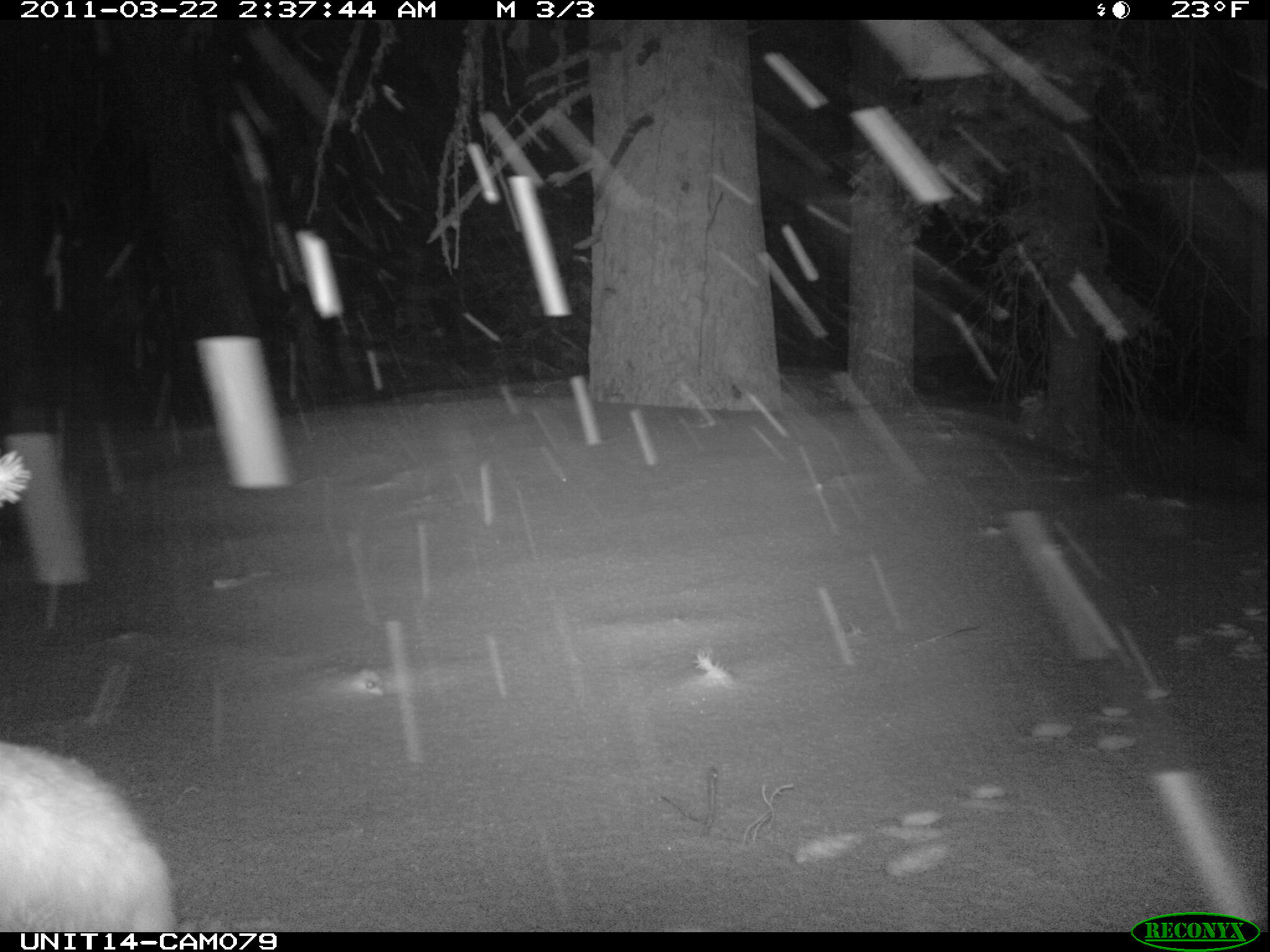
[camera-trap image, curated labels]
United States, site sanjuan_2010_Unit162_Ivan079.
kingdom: Animalia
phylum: Chordata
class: Mammalia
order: Lagomorpha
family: Leporidae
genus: Lepus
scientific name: Lepus americanus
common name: snowshoe hare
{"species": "Lepus americanus (snowshoe hare)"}